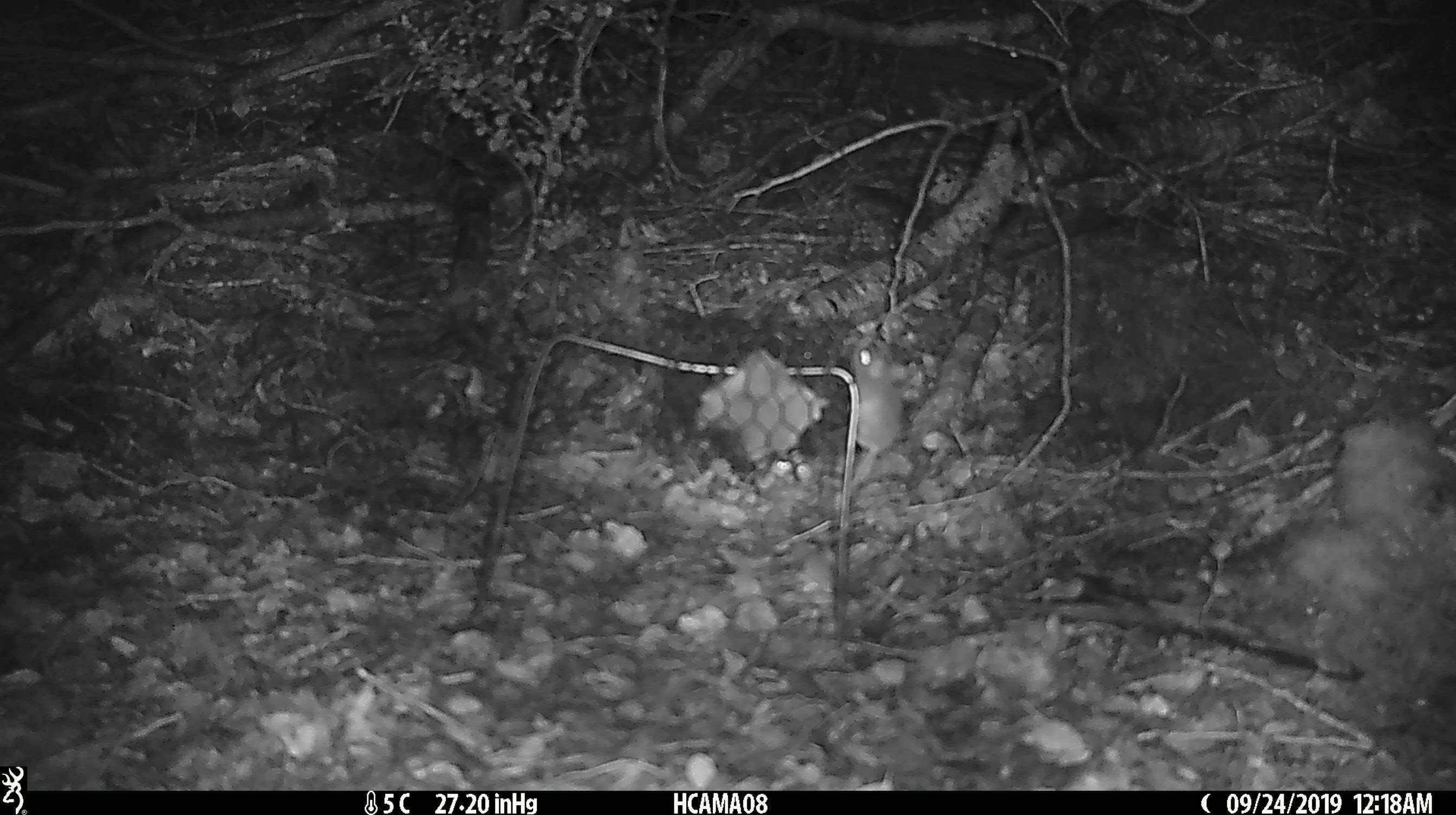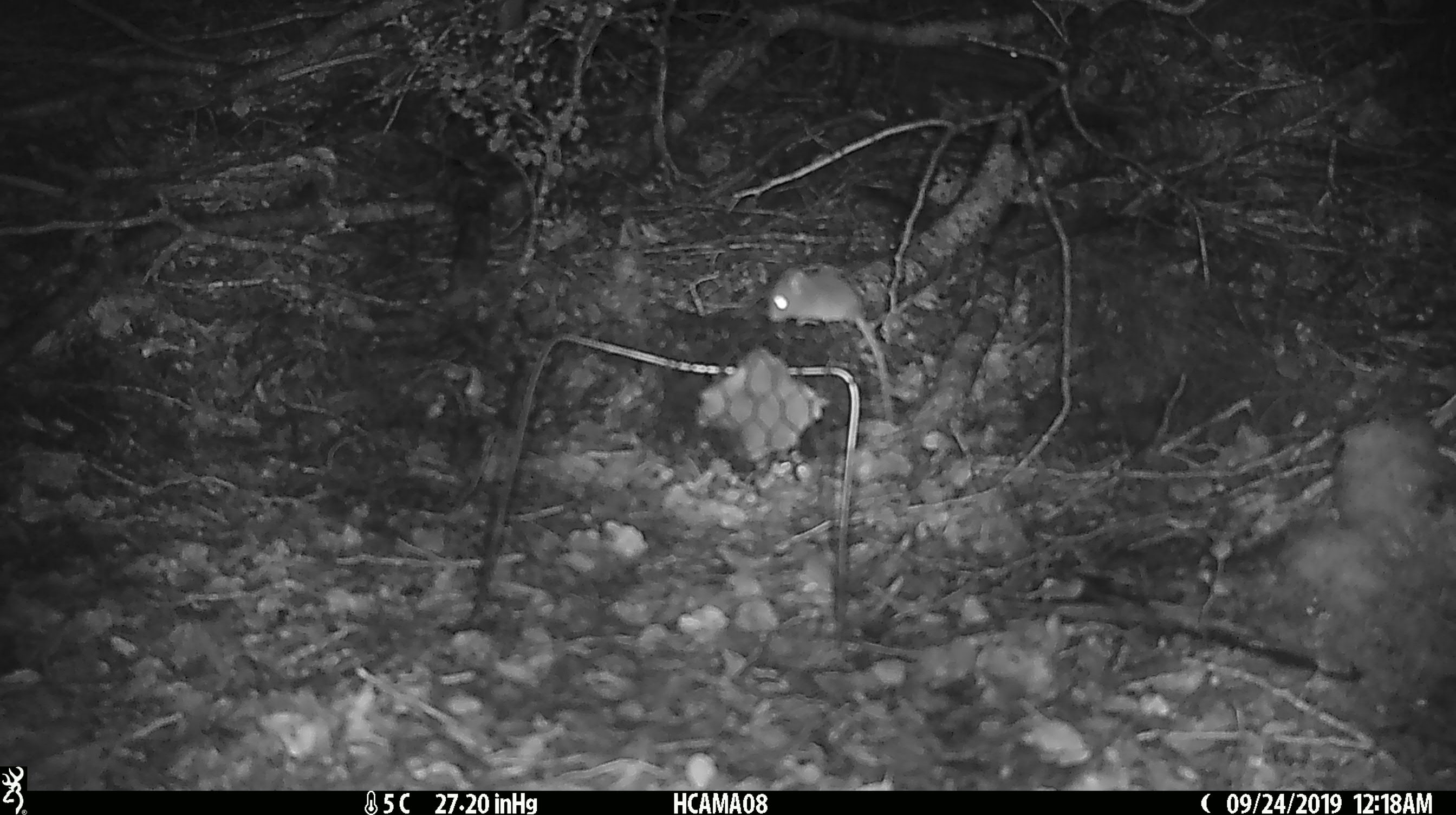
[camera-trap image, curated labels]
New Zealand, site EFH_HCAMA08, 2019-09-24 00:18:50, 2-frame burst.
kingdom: Animalia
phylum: Chordata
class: Mammalia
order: Rodentia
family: Muridae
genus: Mus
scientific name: Mus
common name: mouse